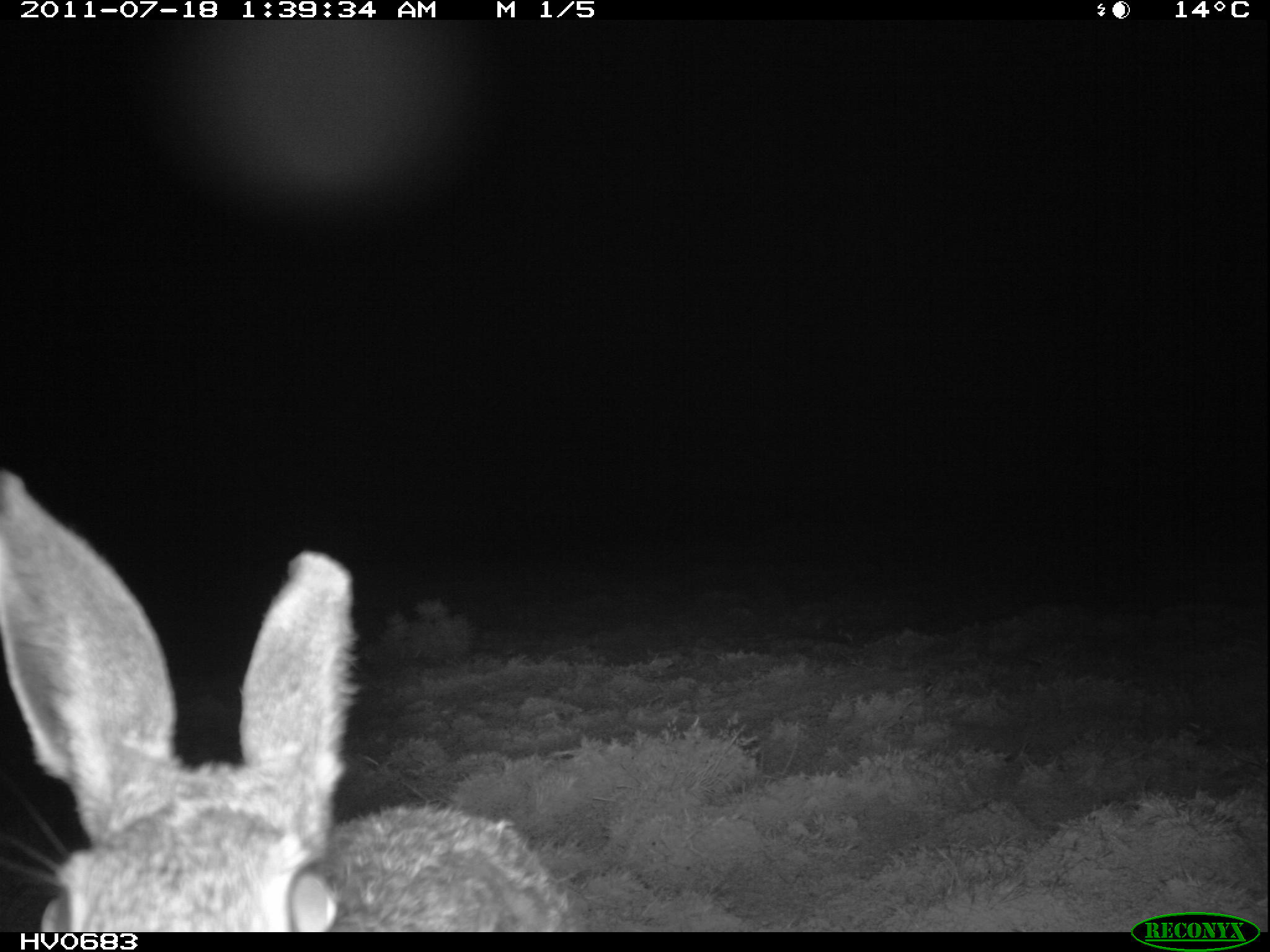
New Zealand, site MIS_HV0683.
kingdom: Animalia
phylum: Chordata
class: Mammalia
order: Lagomorpha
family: Leporidae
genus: Lepus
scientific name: Lepus europaeus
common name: brown hare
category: hare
Hare (brown hare) (Lepus europaeus).